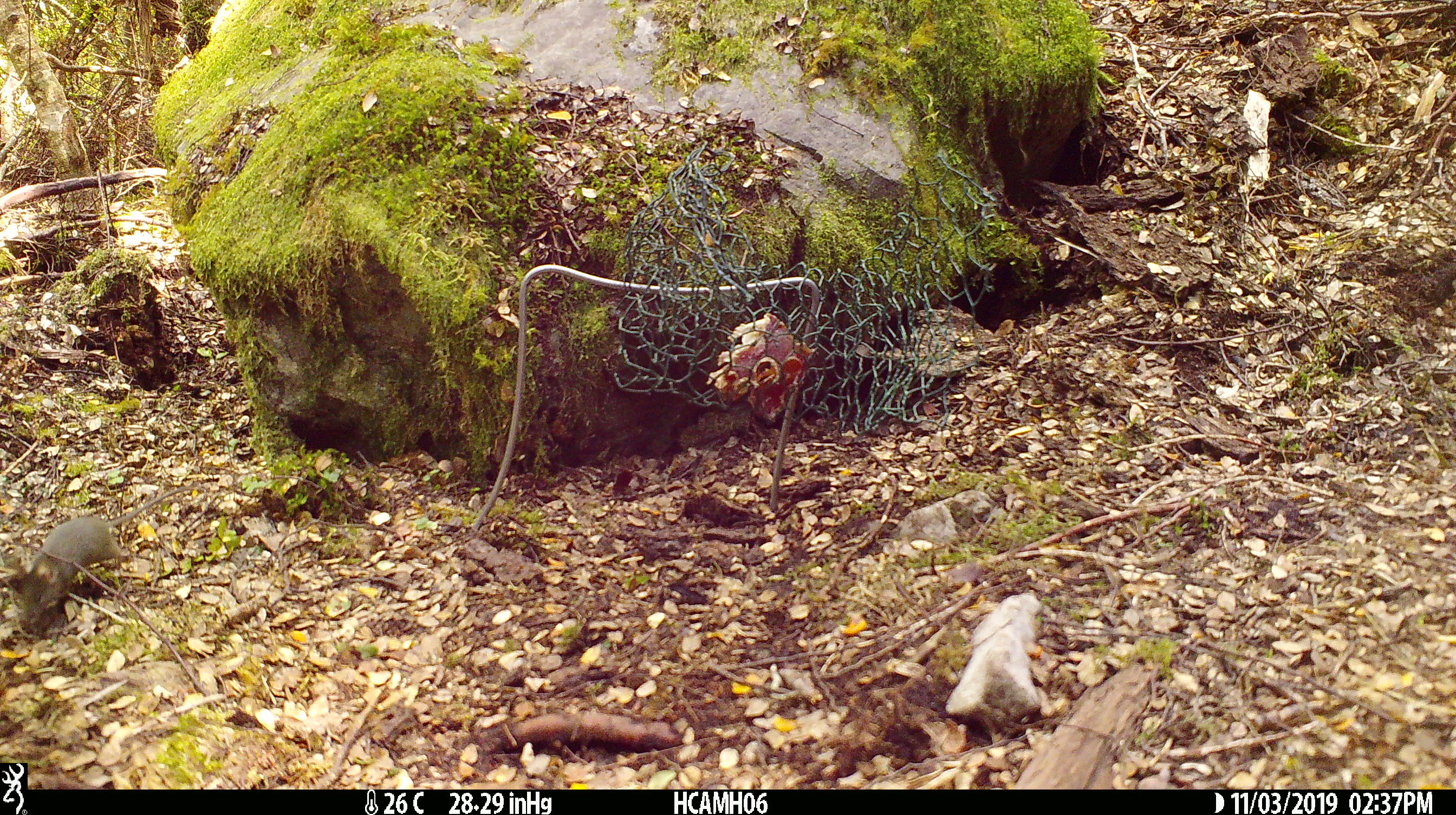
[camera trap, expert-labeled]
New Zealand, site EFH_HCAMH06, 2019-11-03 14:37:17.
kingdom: Animalia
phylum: Chordata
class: Mammalia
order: Rodentia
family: Muridae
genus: Mus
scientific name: Mus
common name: mouse